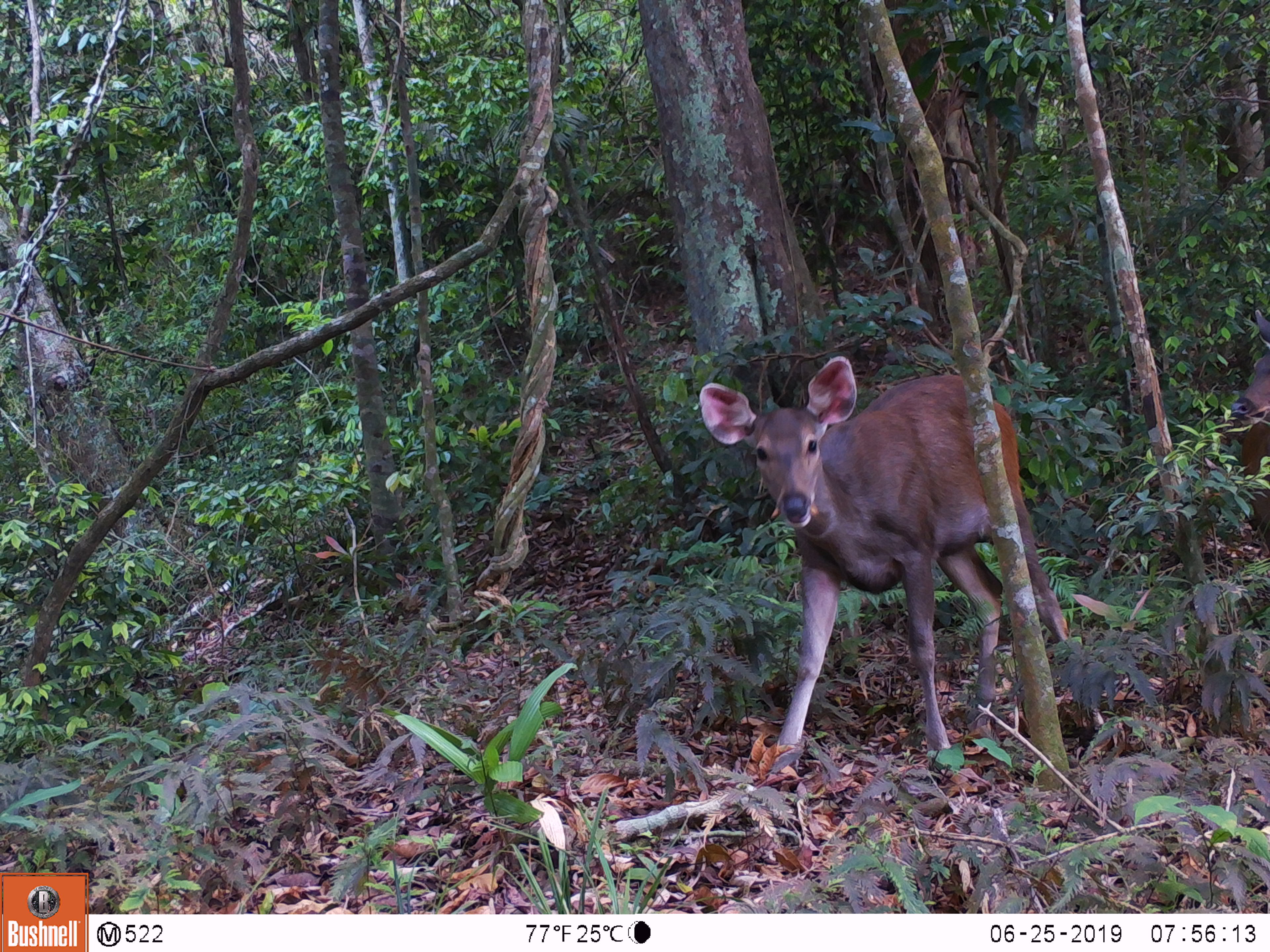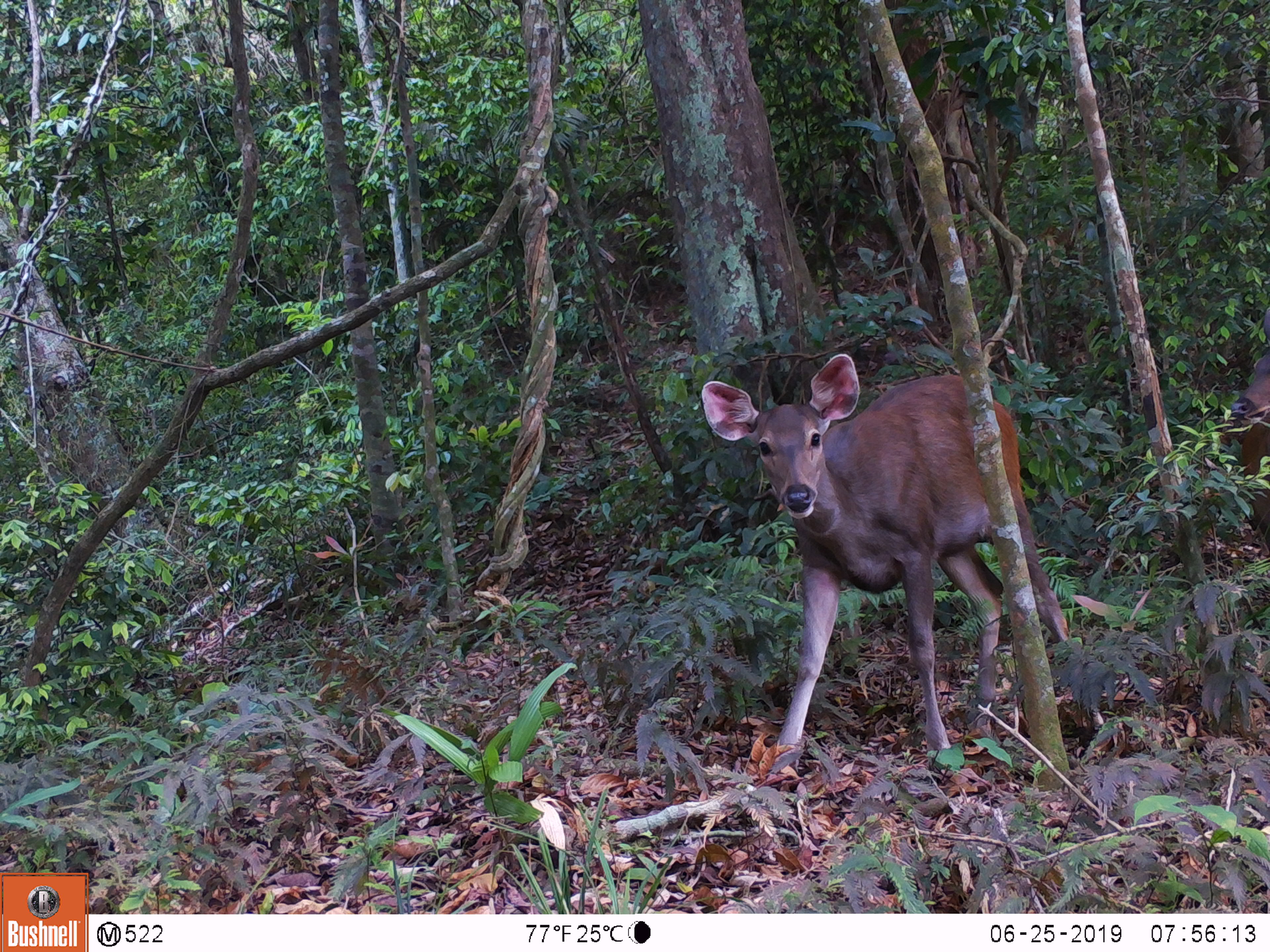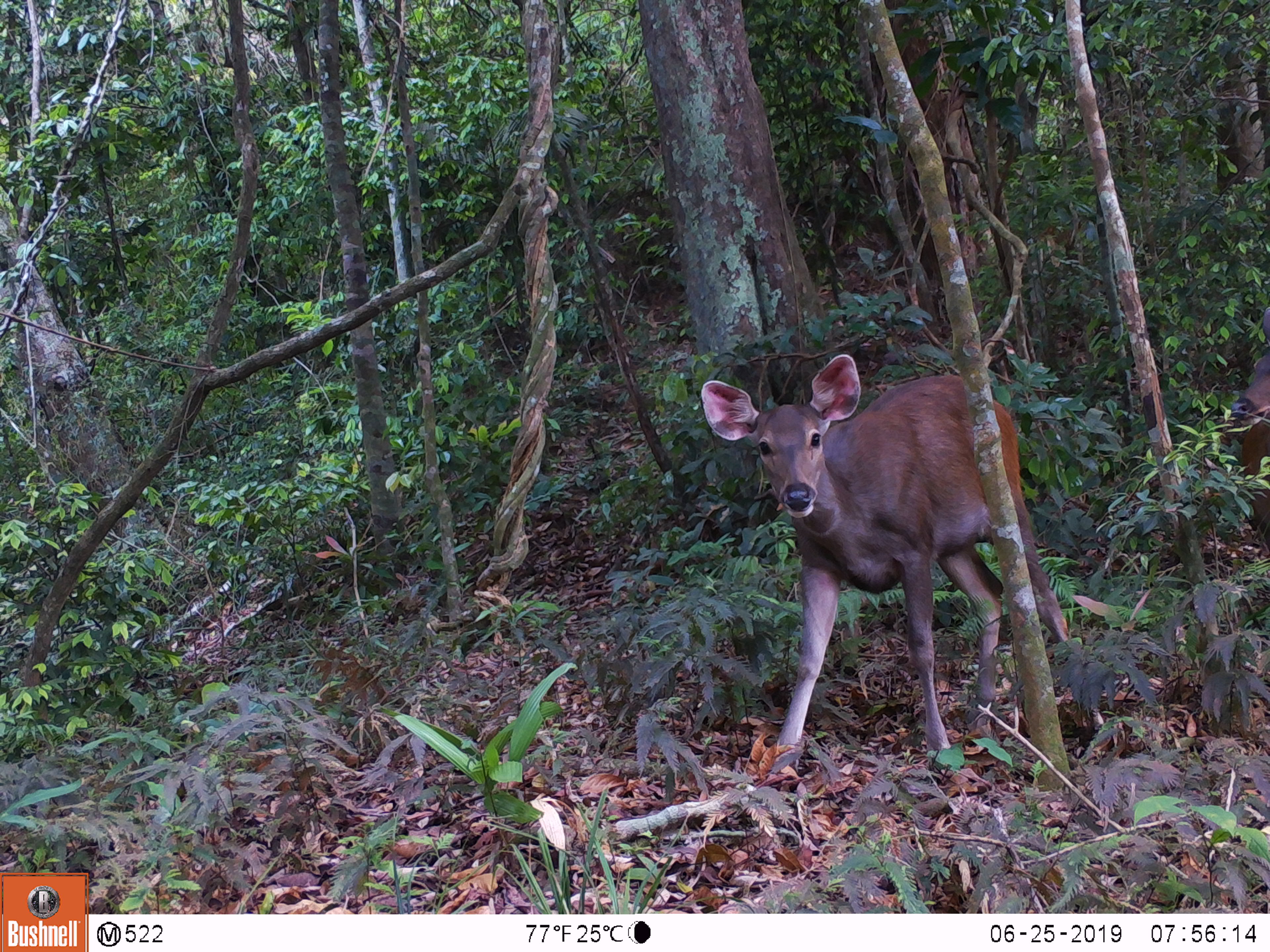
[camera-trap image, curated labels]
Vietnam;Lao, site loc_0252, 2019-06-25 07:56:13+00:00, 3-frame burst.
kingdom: Animalia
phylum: Chordata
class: Mammalia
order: Artiodactyla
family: Cervidae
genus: Rusa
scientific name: Rusa unicolor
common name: sambar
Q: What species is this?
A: Sambar (Rusa unicolor).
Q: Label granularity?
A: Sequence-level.